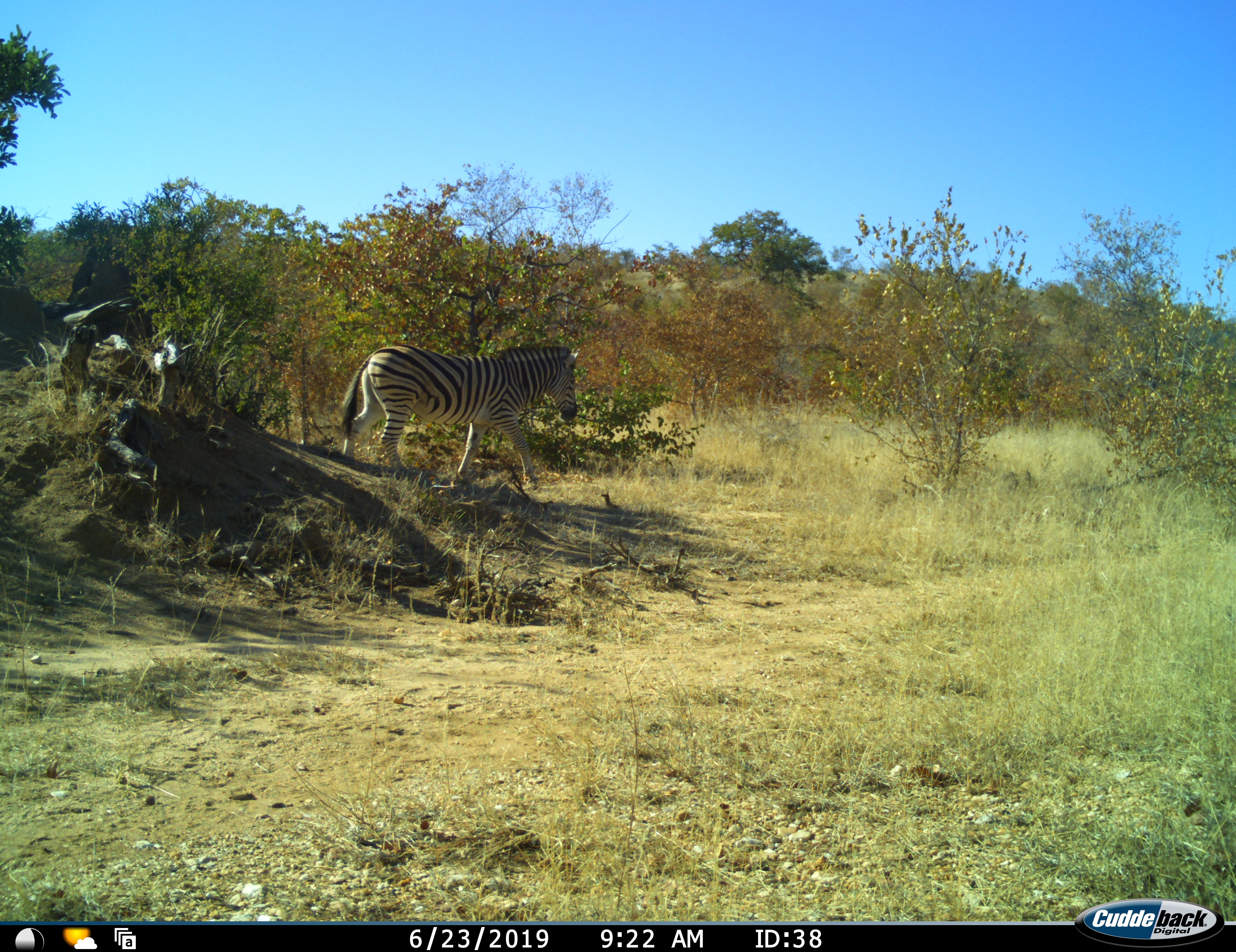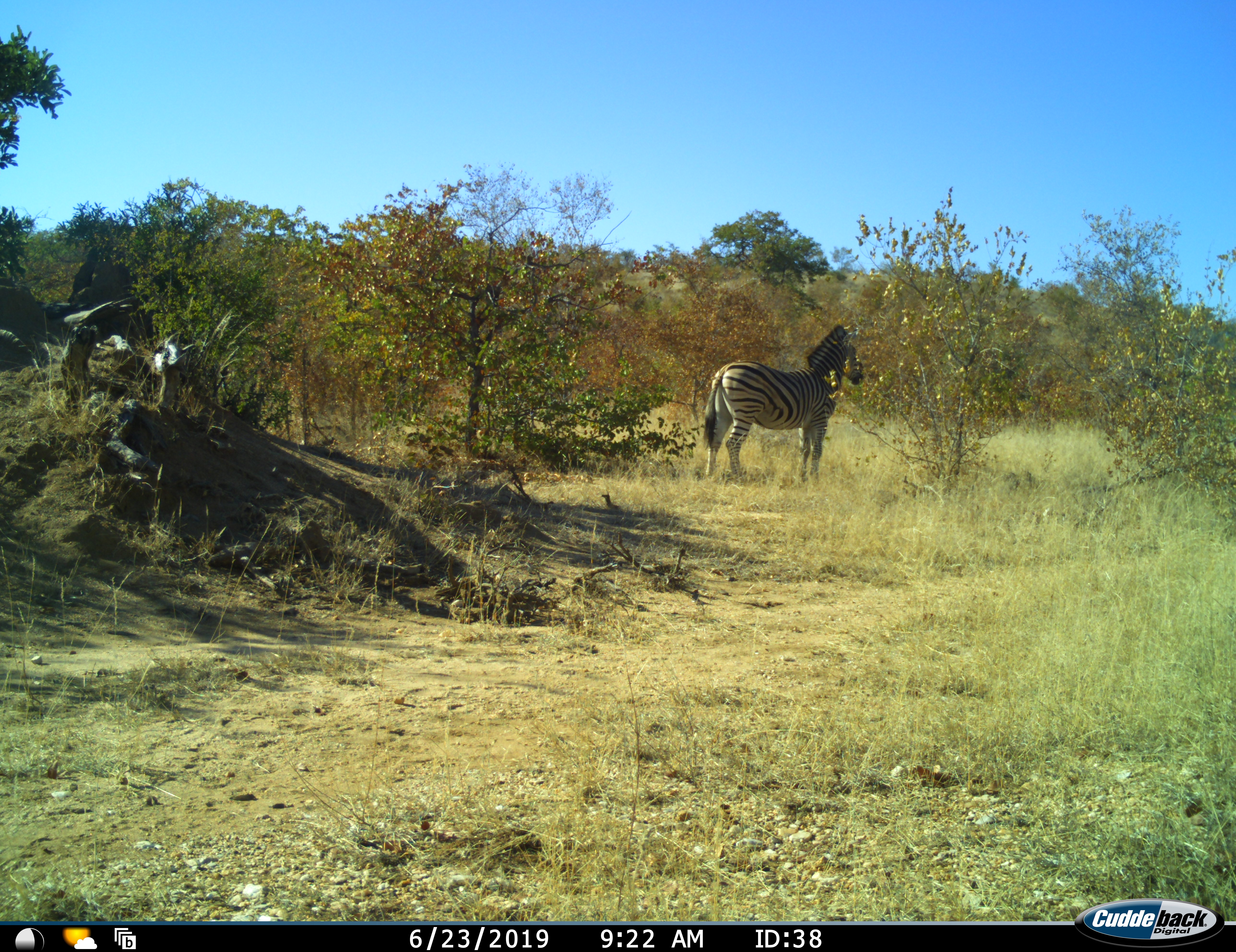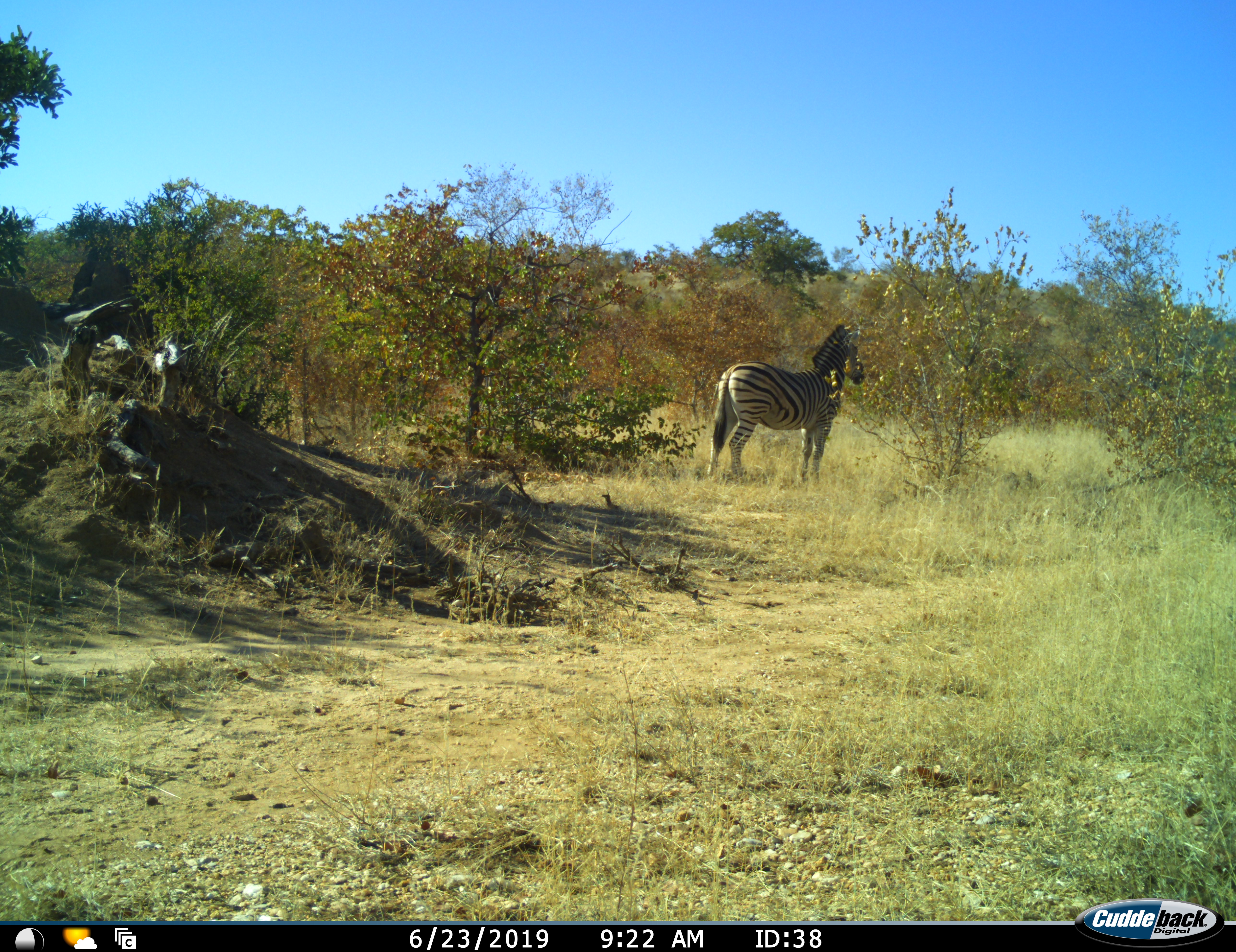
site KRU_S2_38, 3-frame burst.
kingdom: Animalia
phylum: Chordata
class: Mammalia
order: Perissodactyla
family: Equidae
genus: Equus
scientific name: Equus quagga burchellii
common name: burchell's zebra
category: zebraburchells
Zebraburchells (burchell's zebra) (Equus quagga burchellii), count 1. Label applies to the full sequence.